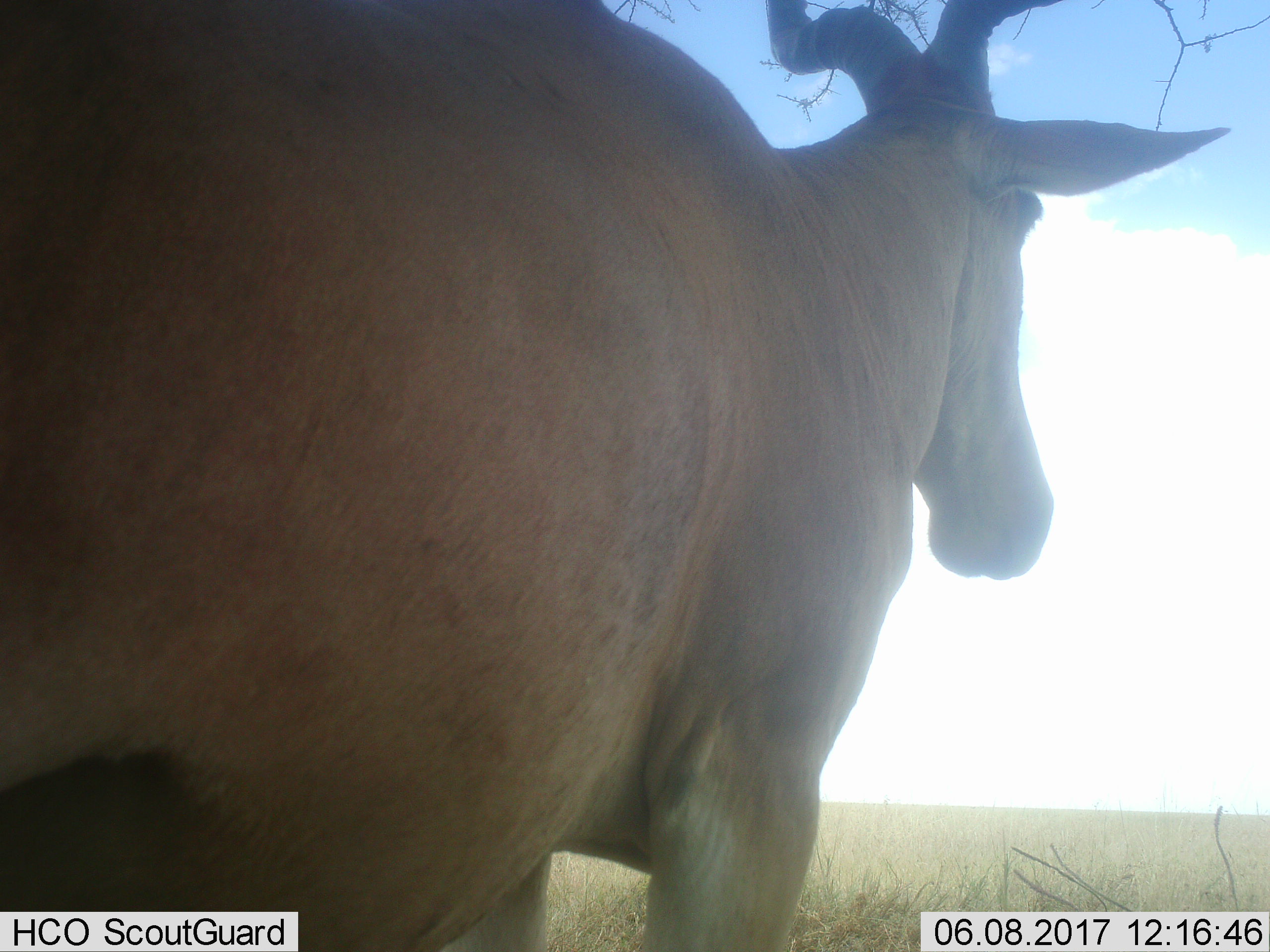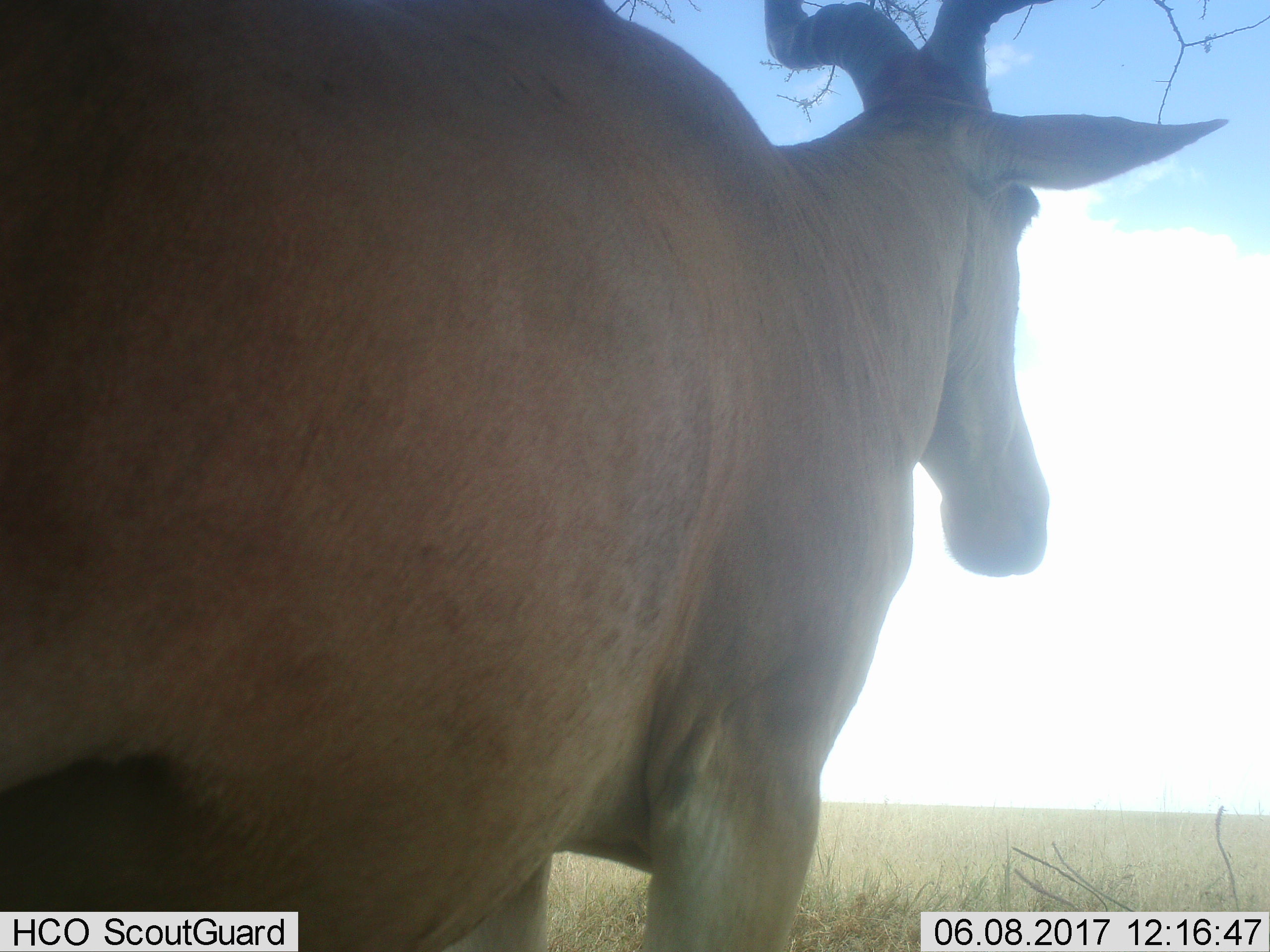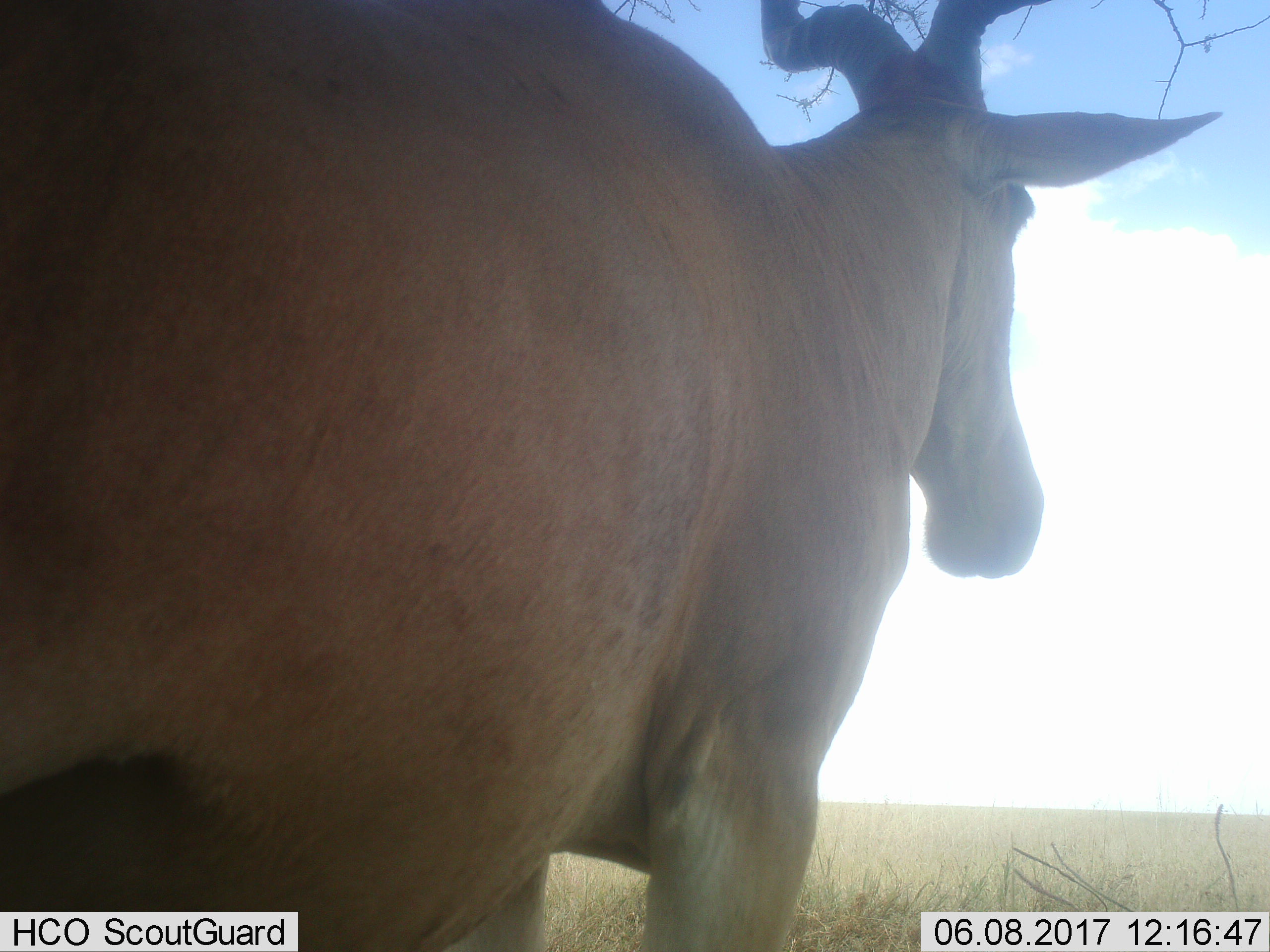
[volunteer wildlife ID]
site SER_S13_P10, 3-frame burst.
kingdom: Animalia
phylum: Chordata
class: Mammalia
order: Artiodactyla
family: Bovidae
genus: Alcelaphus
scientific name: Alcelaphus buselaphus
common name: hartebeest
Hartebeest (Alcelaphus buselaphus), count 1. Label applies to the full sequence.